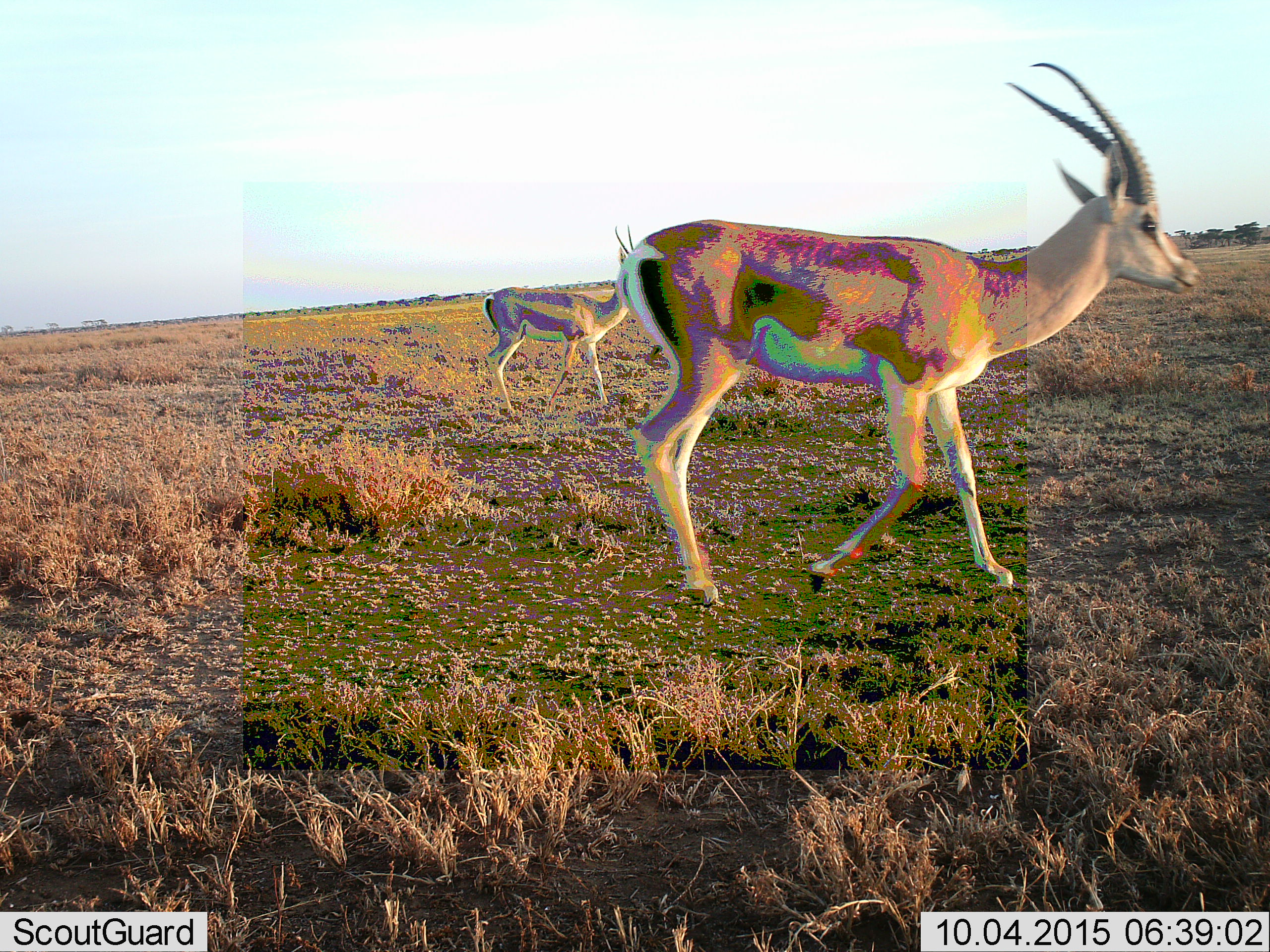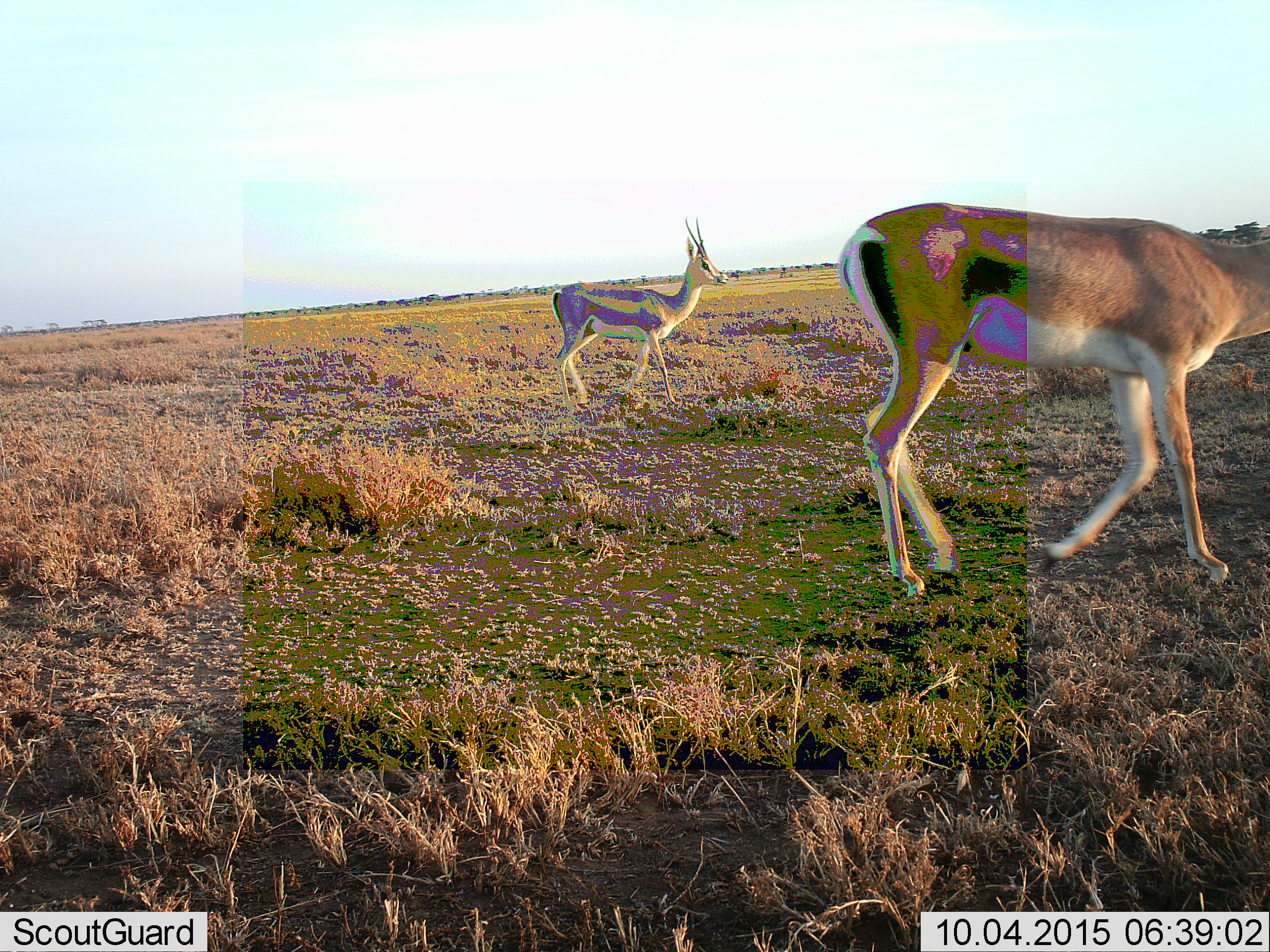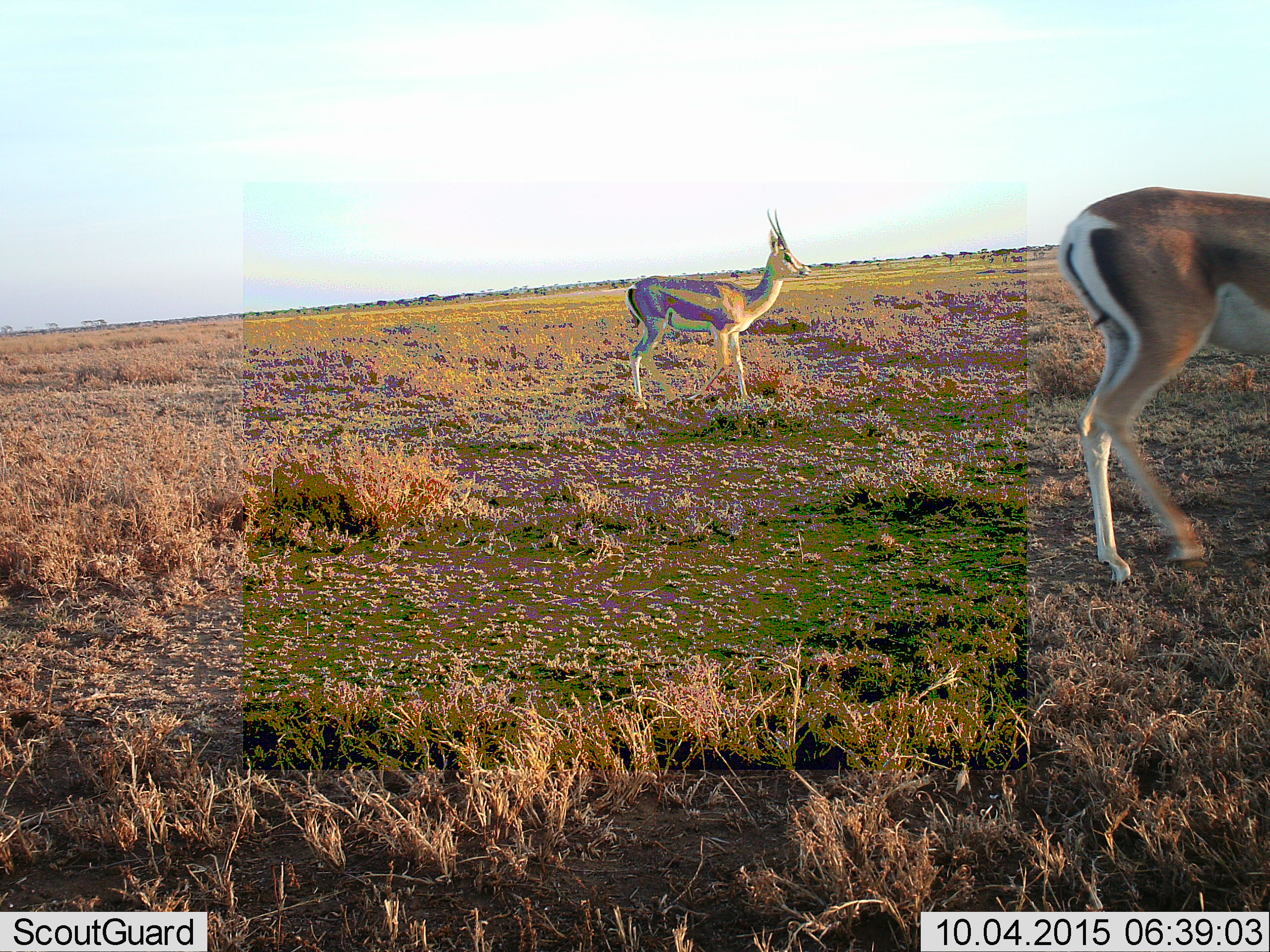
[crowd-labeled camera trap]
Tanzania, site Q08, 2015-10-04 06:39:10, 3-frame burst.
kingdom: Animalia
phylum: Chordata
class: Mammalia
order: Artiodactyla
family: Bovidae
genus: Nanger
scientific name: Nanger granti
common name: grant's gazelle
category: gazellegrants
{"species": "gazellegrants (grant's gazelle) (Nanger granti)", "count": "2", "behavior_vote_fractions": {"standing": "17%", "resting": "0%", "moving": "83%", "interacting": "0%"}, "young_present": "0%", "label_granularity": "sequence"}